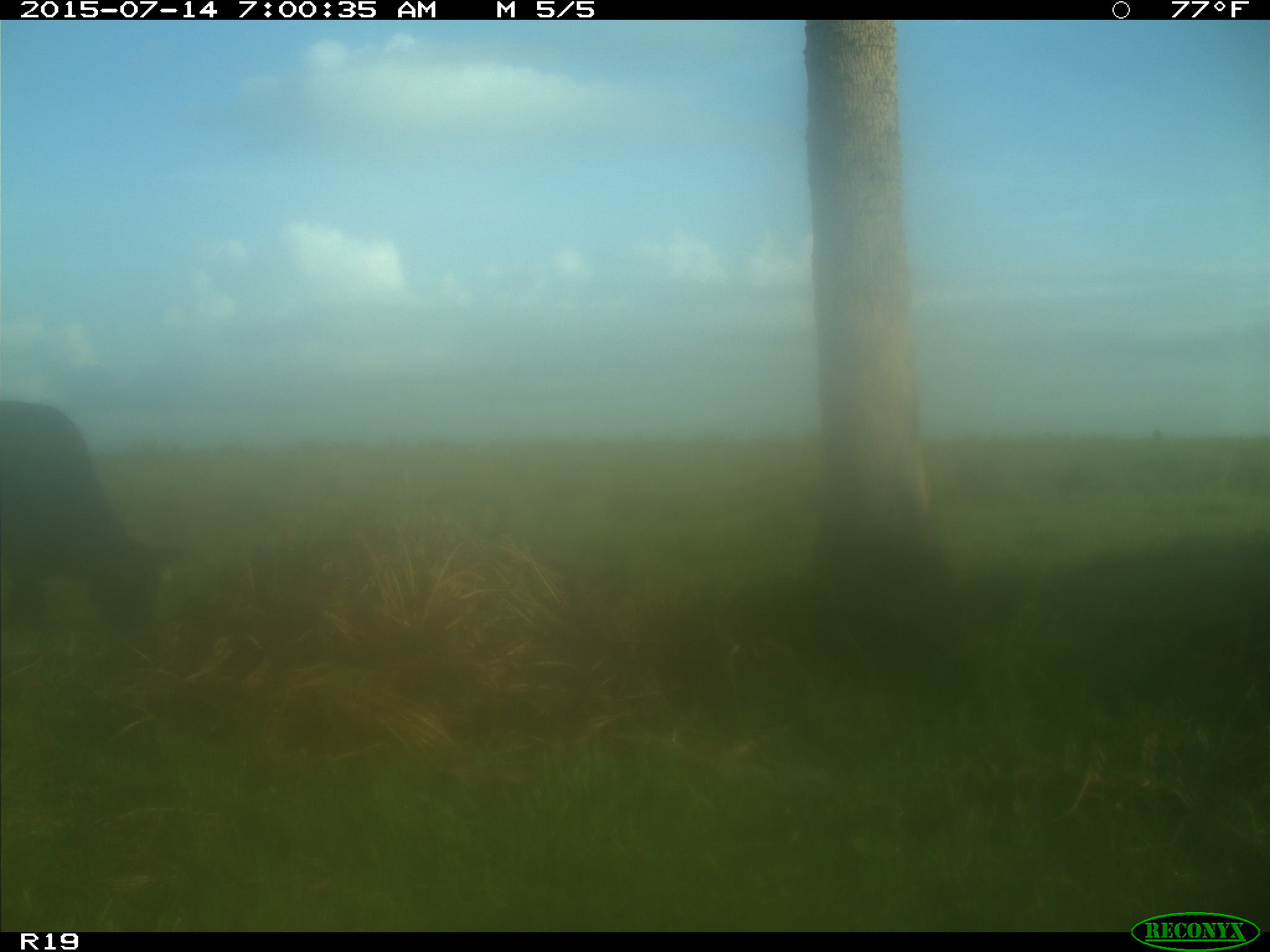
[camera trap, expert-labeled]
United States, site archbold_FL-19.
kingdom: Animalia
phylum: Chordata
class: Mammalia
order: Artiodactyla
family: Bovidae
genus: Bos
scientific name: Bos taurus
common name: domestic cow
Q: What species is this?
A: Bos taurus (domestic cow).